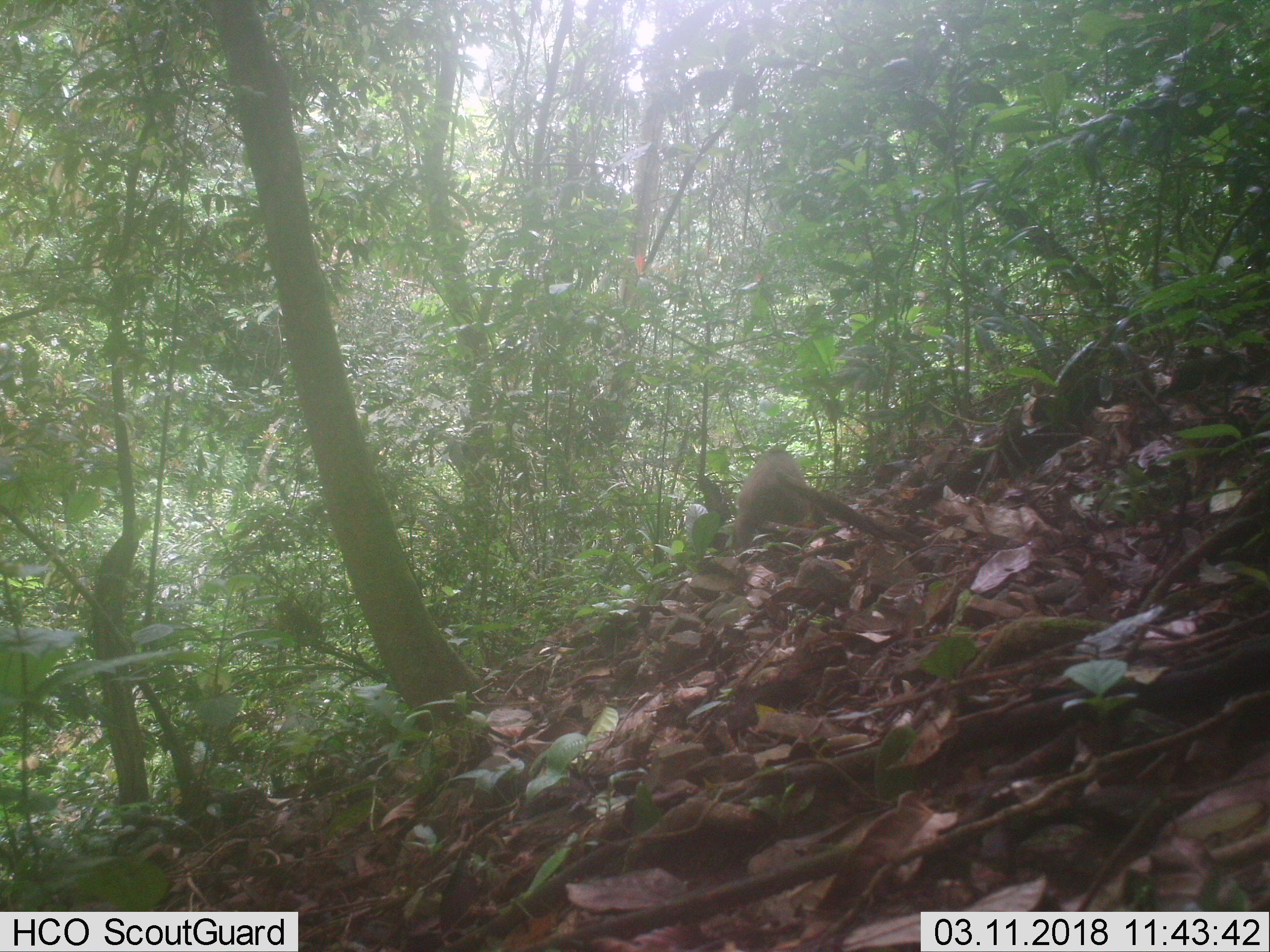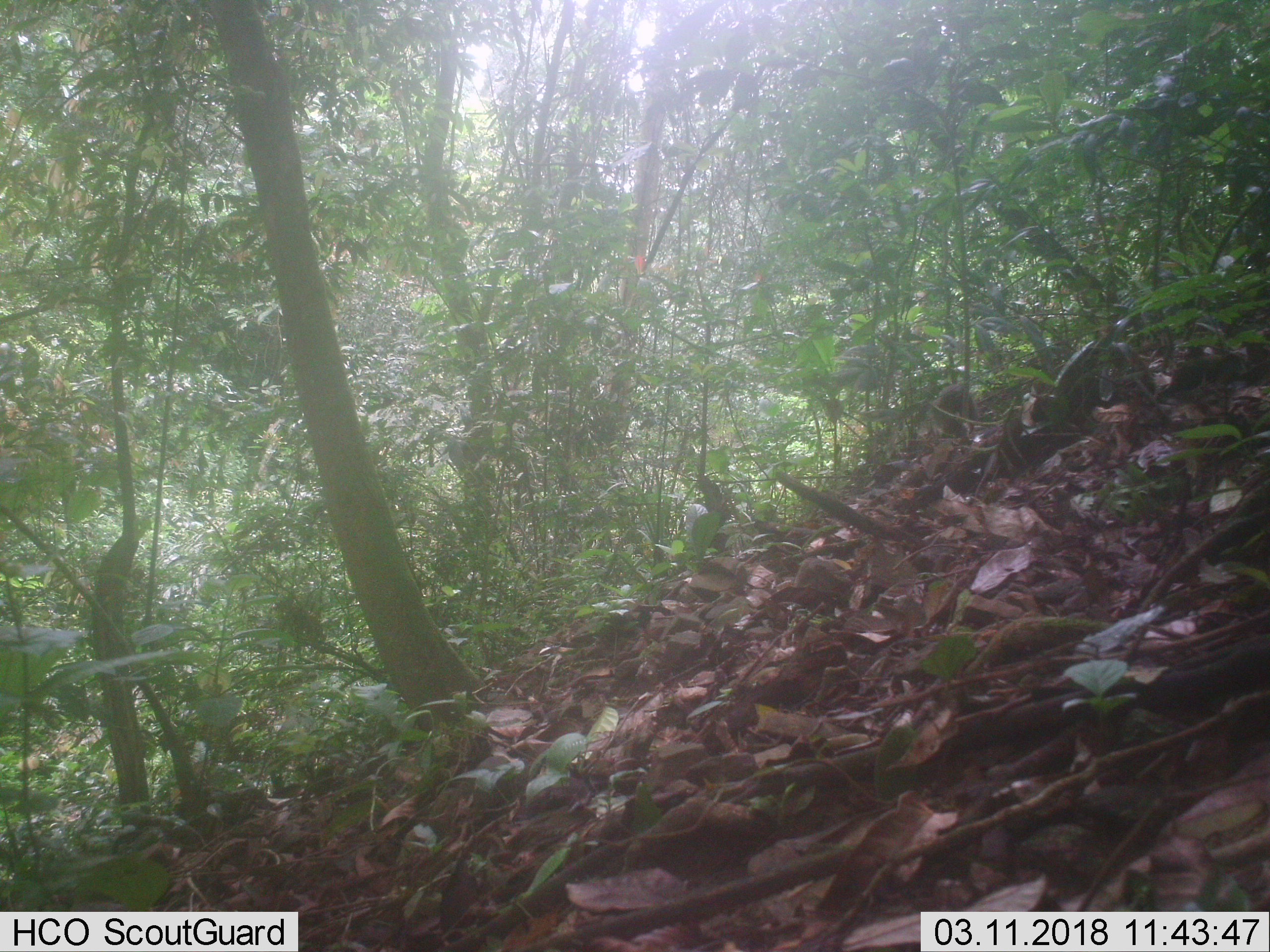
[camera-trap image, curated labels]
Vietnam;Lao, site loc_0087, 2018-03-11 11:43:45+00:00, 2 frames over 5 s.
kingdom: Animalia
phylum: Chordata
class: Mammalia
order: Primates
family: Cercopithecidae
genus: Macaca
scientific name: Macaca arctoides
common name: stump-tailed macaque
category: stump tailed macaque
Stump tailed macaque (stump-tailed macaque) (Macaca arctoides). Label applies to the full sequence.